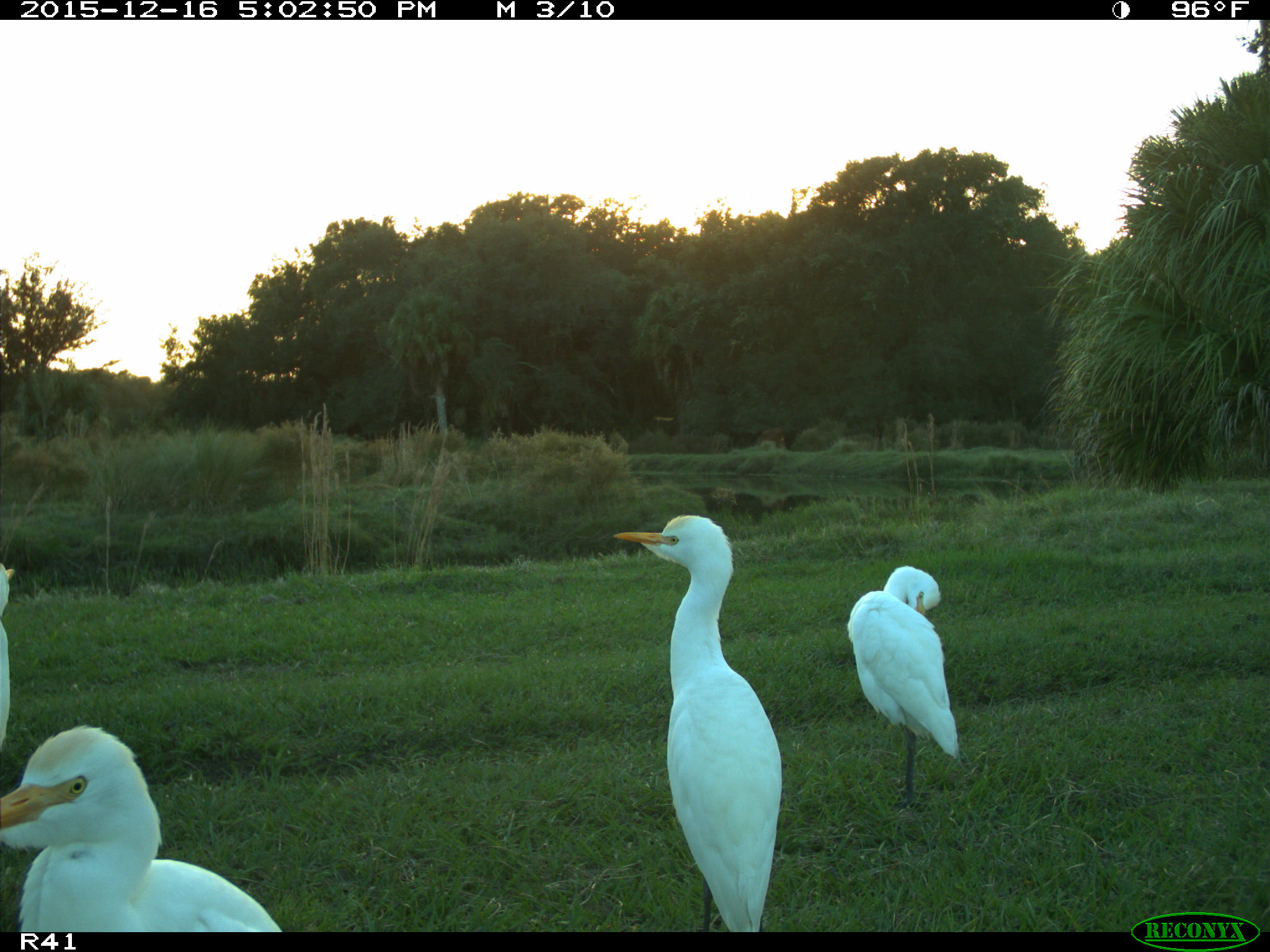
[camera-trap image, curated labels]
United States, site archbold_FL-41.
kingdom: Animalia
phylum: Chordata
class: Aves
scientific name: Aves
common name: birds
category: unidentified bird